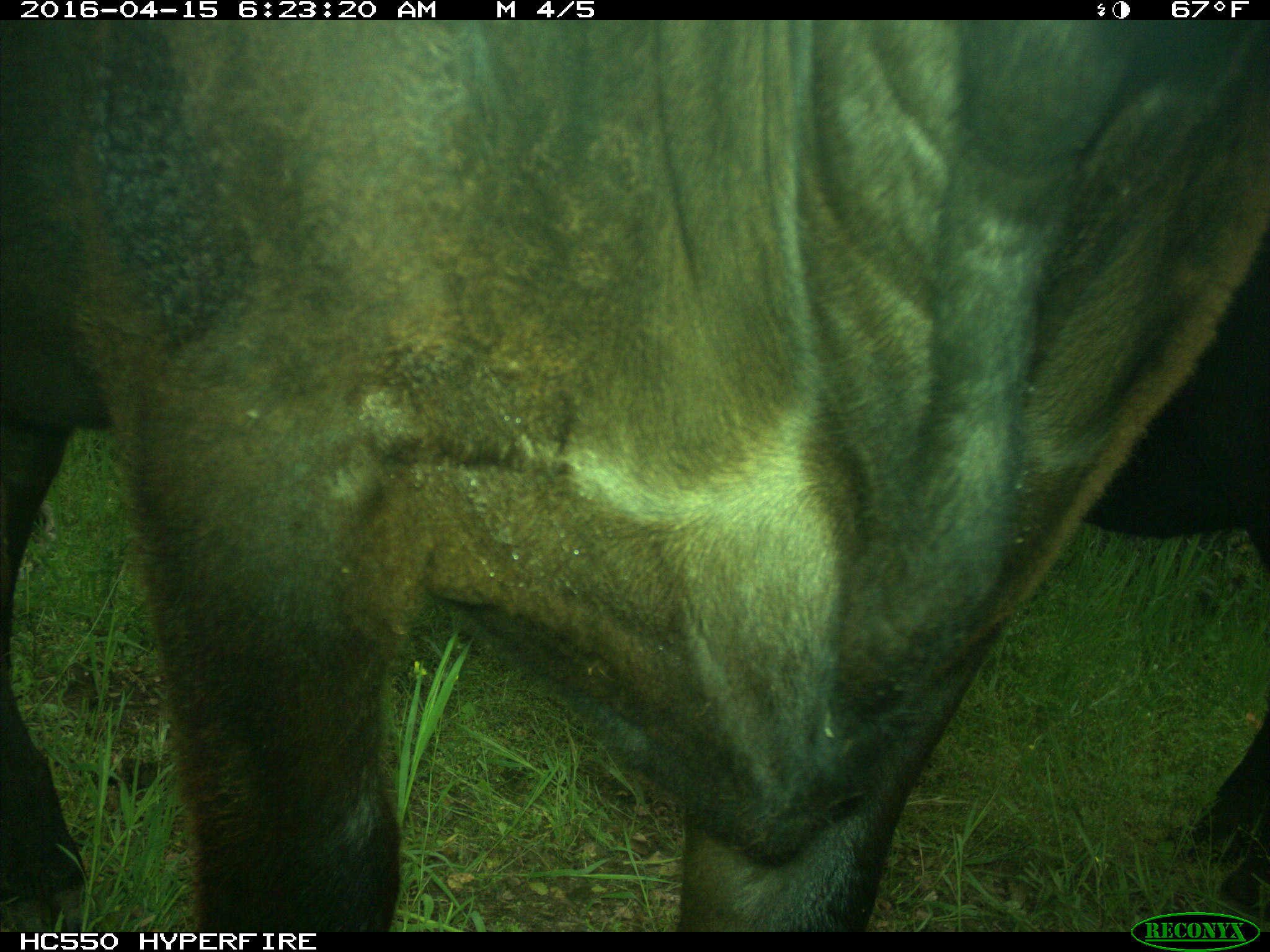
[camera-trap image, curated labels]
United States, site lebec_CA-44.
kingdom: Animalia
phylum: Chordata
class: Mammalia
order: Artiodactyla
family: Bovidae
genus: Bos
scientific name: Bos taurus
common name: domestic cow